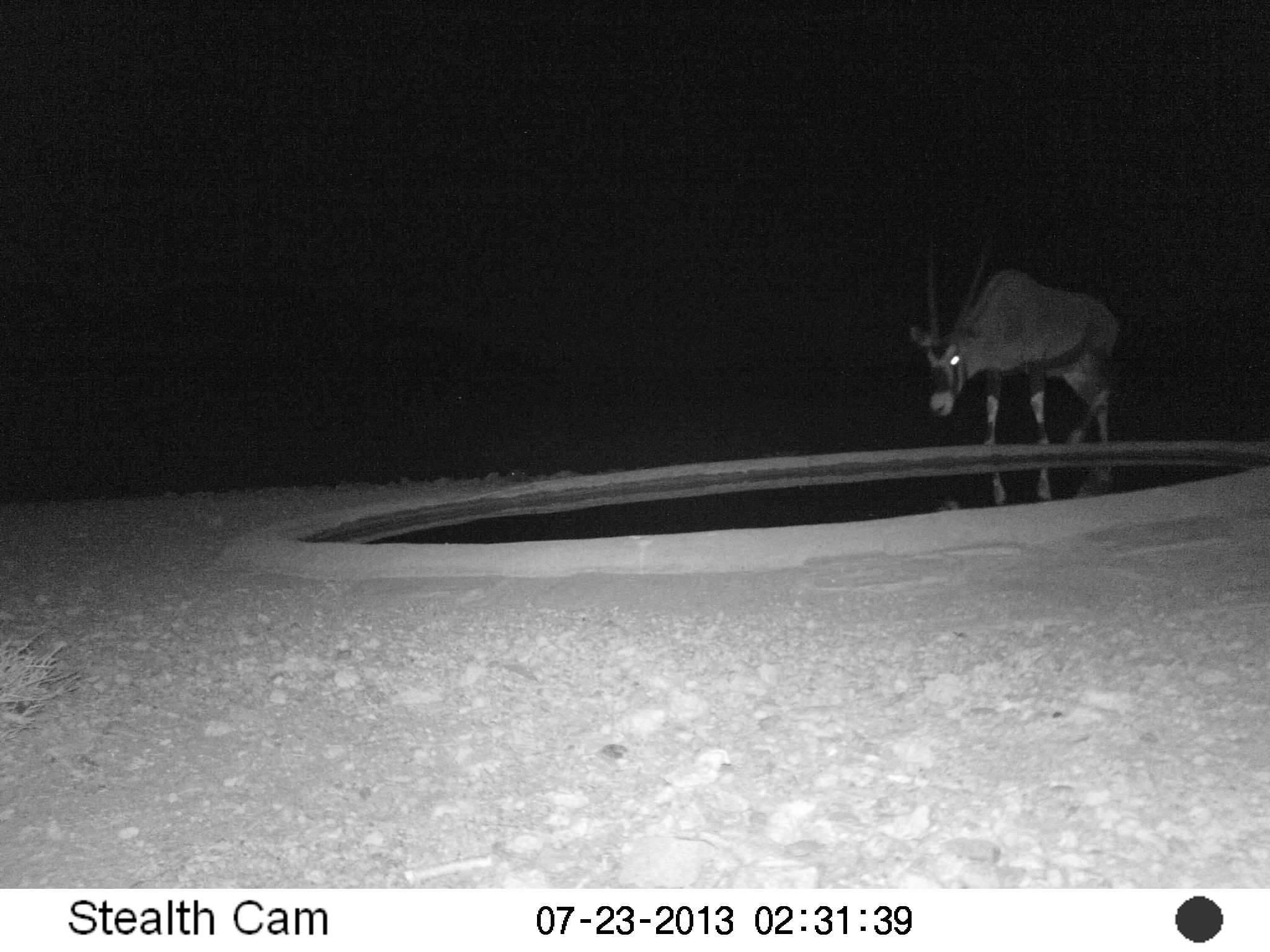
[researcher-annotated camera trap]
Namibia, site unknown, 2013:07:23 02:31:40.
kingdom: Animalia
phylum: Chordata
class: Mammalia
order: Artiodactyla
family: Bovidae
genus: Oryx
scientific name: Oryx gazella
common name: gemsbok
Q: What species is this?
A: Oryx gazella (gemsbok).